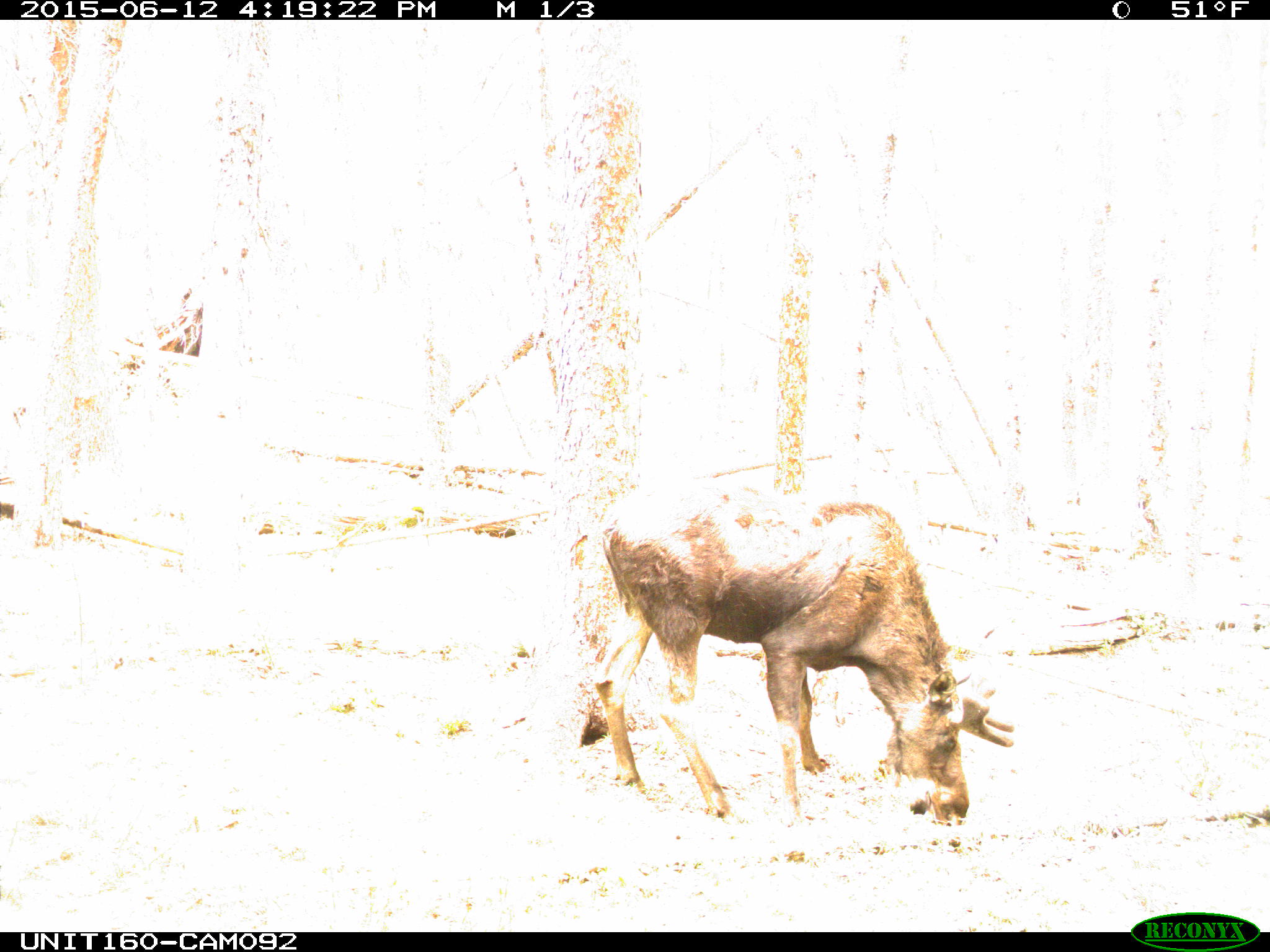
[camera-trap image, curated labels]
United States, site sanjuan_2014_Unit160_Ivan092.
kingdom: Animalia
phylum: Chordata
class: Mammalia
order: Artiodactyla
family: Cervidae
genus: Alces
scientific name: Alces alces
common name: moose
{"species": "Alces alces (moose)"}